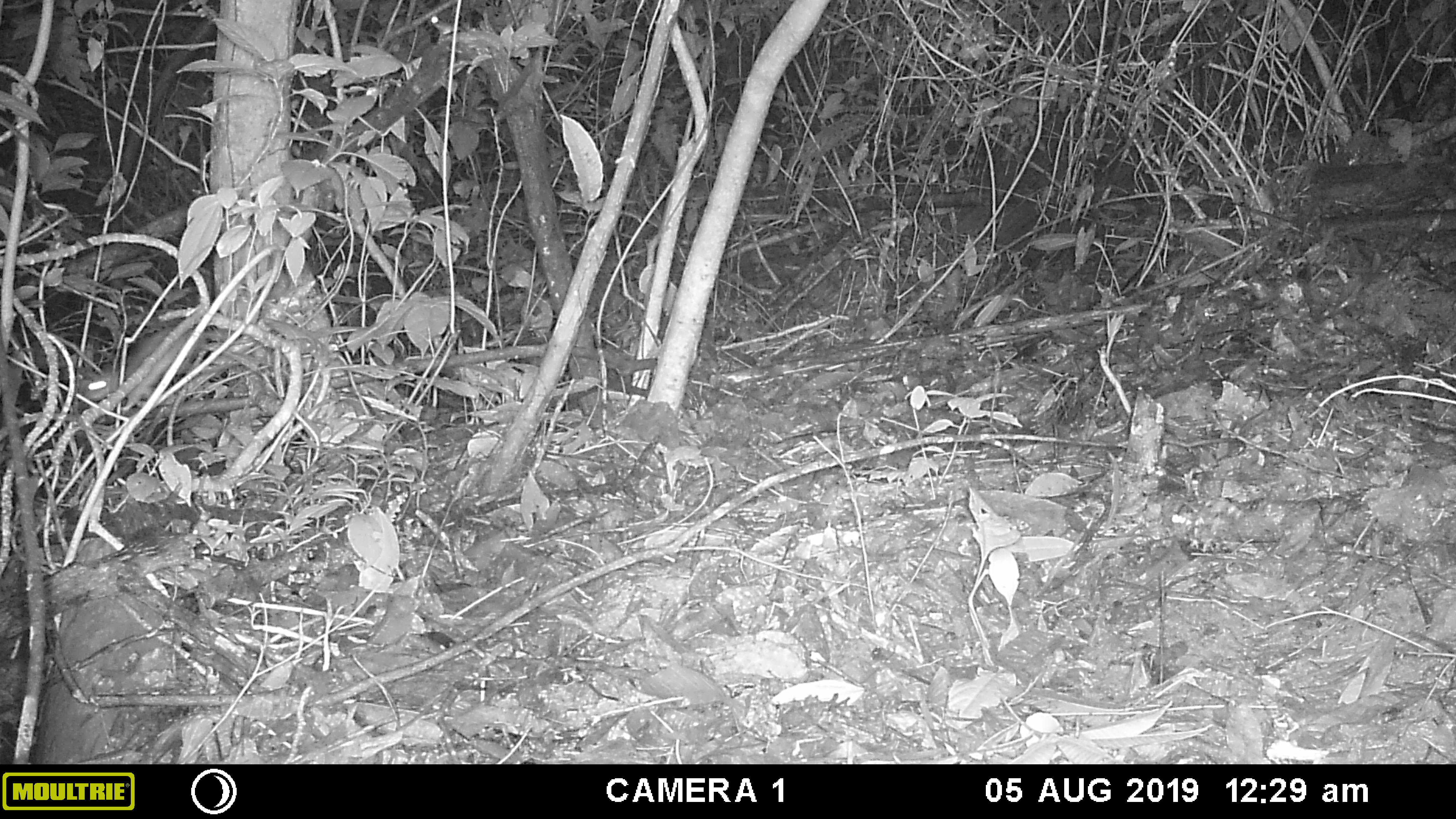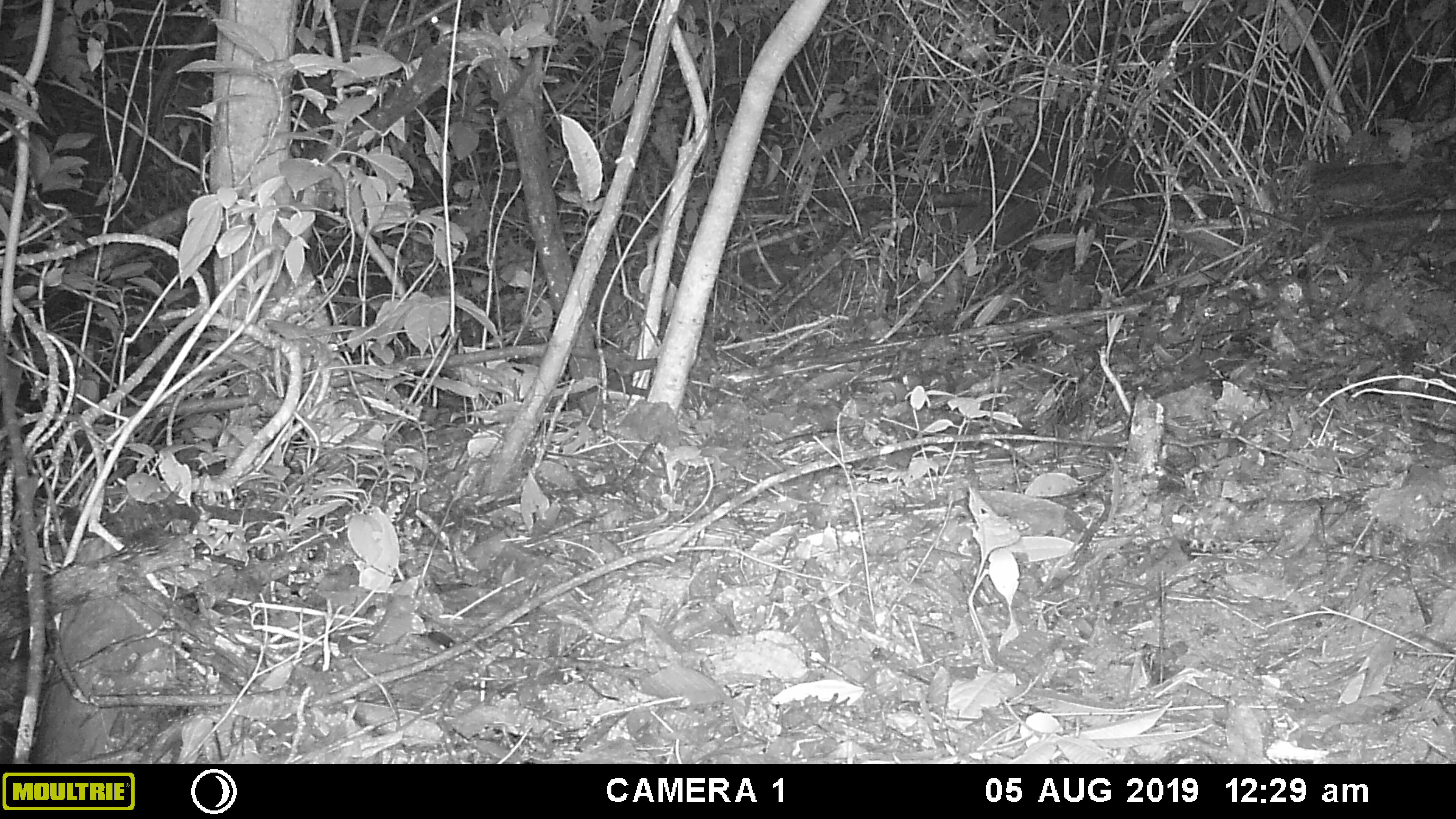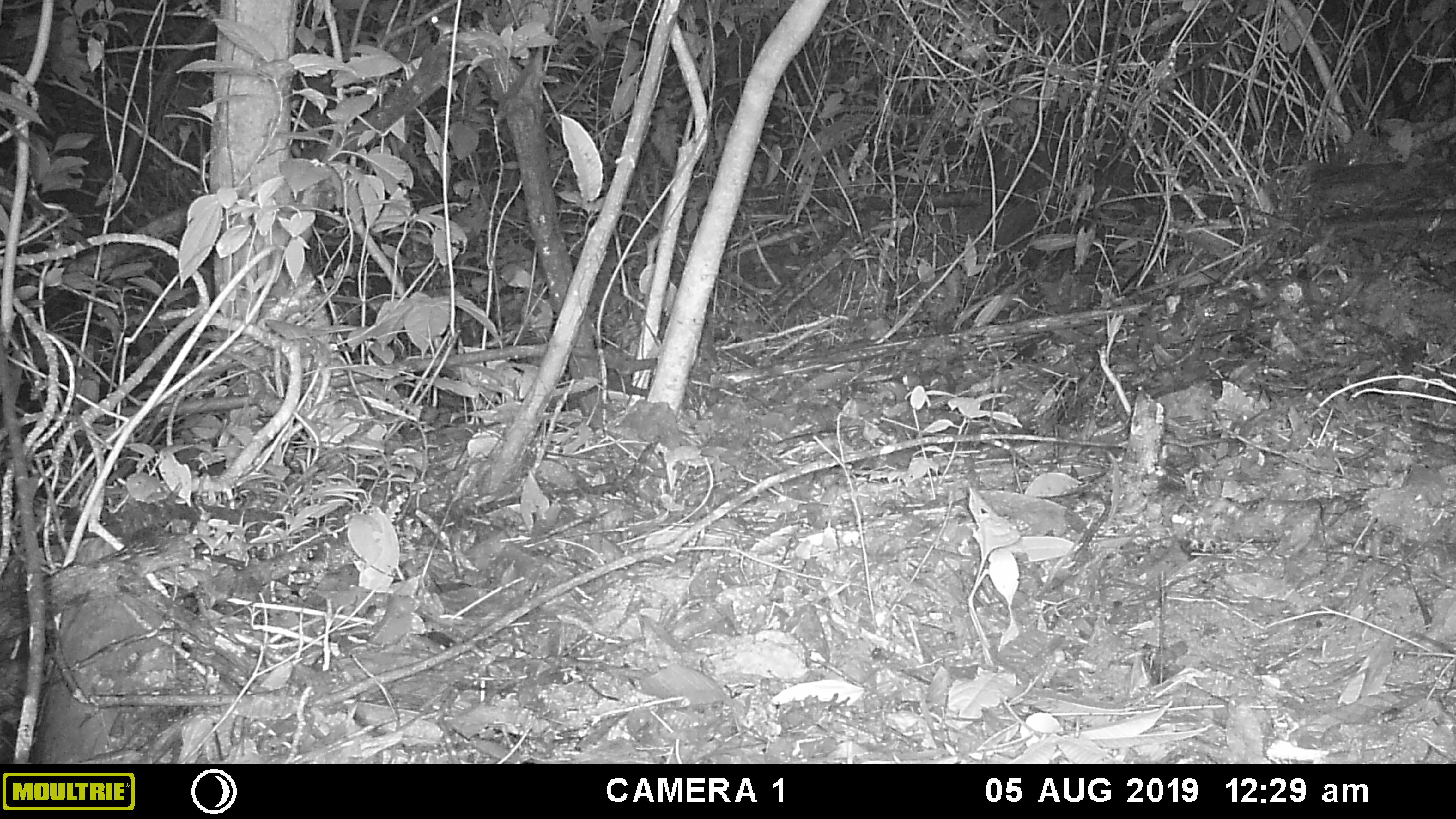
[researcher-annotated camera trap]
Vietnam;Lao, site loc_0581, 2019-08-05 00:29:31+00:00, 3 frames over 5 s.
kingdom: Animalia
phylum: Chordata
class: Mammalia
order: Rodentia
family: Muridae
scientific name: Muridae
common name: old-world mice and rats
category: unidentified murid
Unidentified murid (old-world mice and rats) (Muridae). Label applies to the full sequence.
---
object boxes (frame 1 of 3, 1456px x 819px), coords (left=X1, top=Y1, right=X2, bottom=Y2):
unidentified murid: (left=82, top=325, right=232, bottom=402)